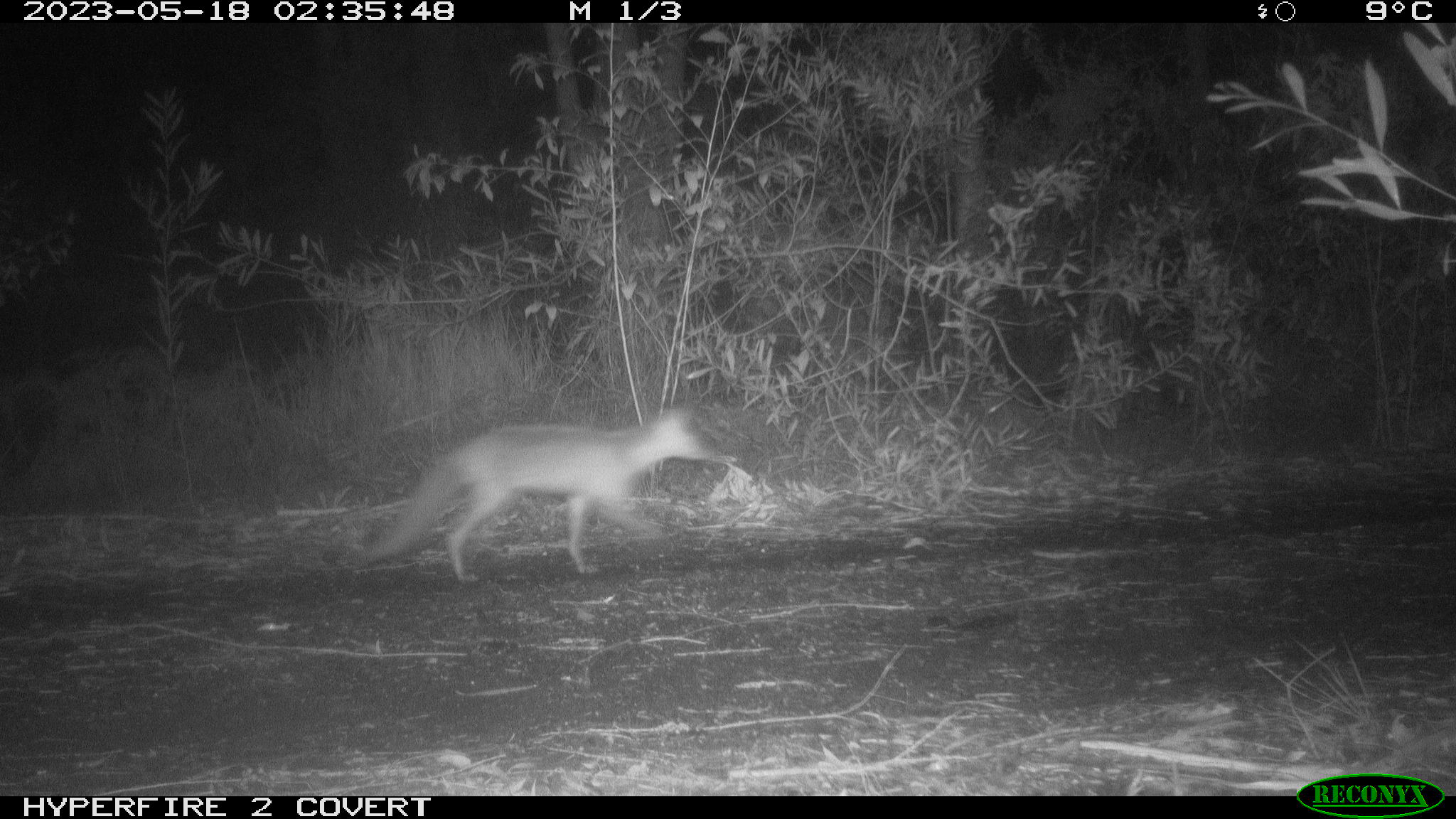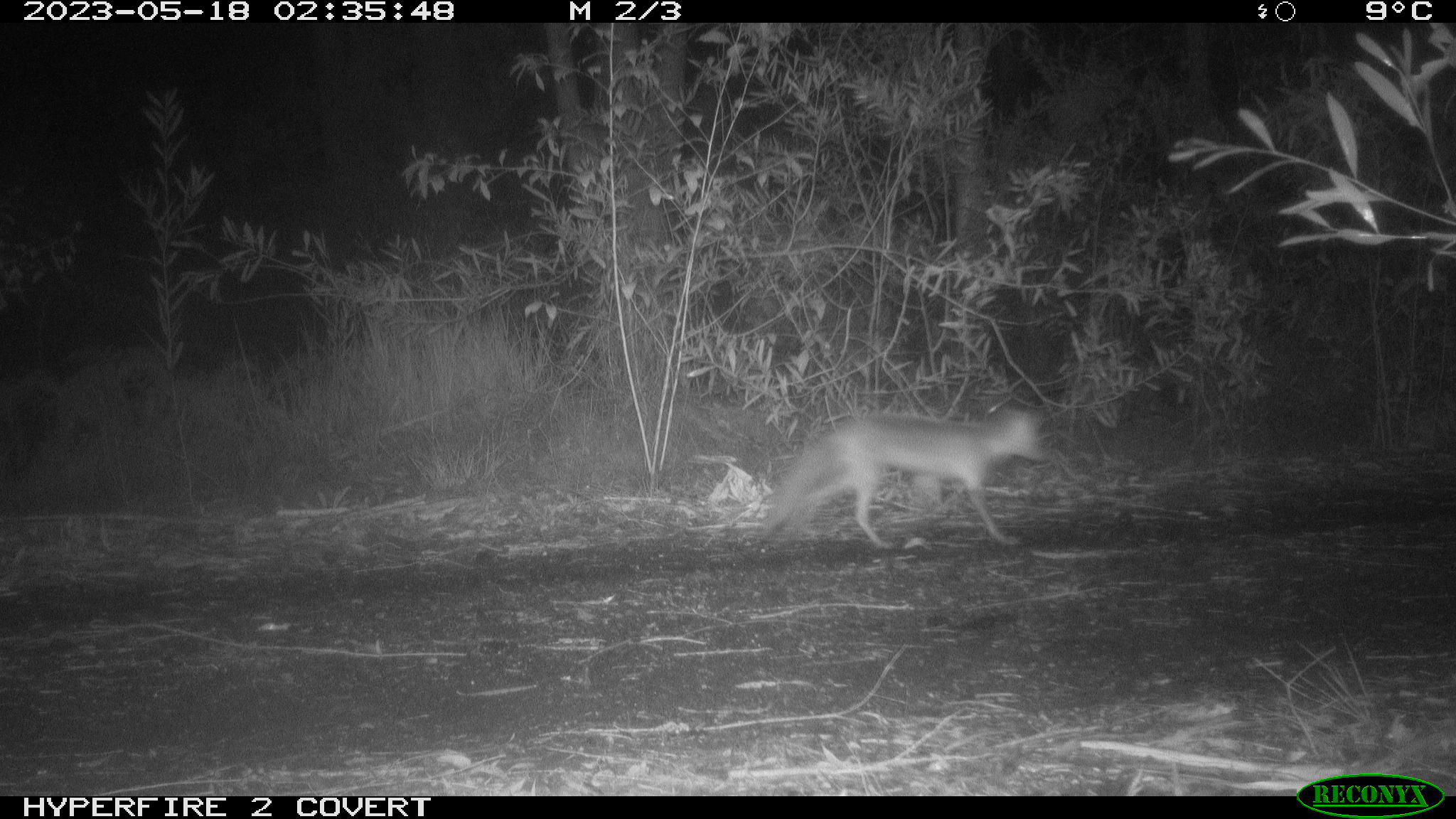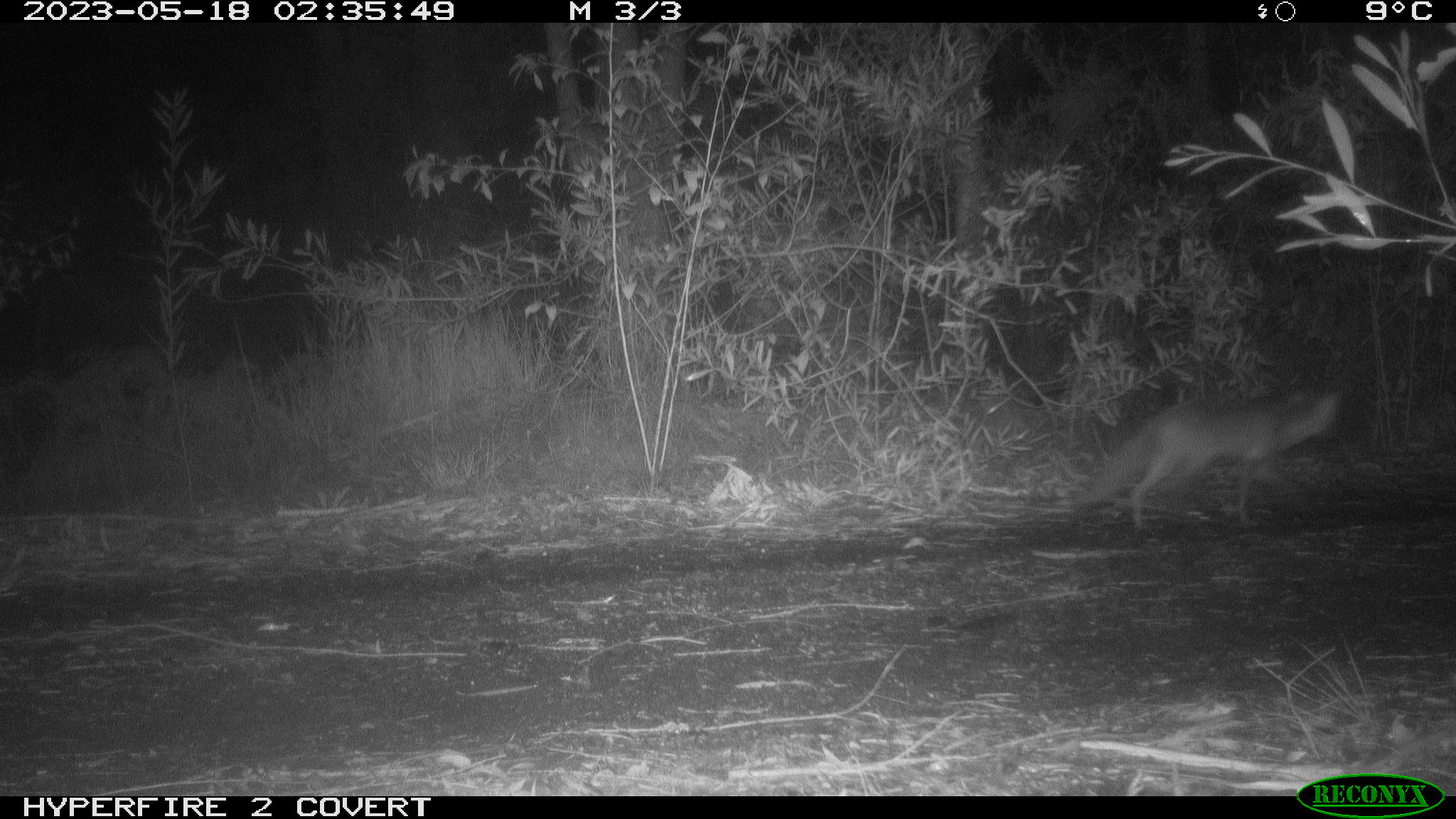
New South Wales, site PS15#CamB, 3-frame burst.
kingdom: Animalia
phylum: Chordata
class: Mammalia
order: Carnivora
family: Canidae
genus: Vulpes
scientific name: Vulpes vulpes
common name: red fox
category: fox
Fox (red fox) (Vulpes vulpes).